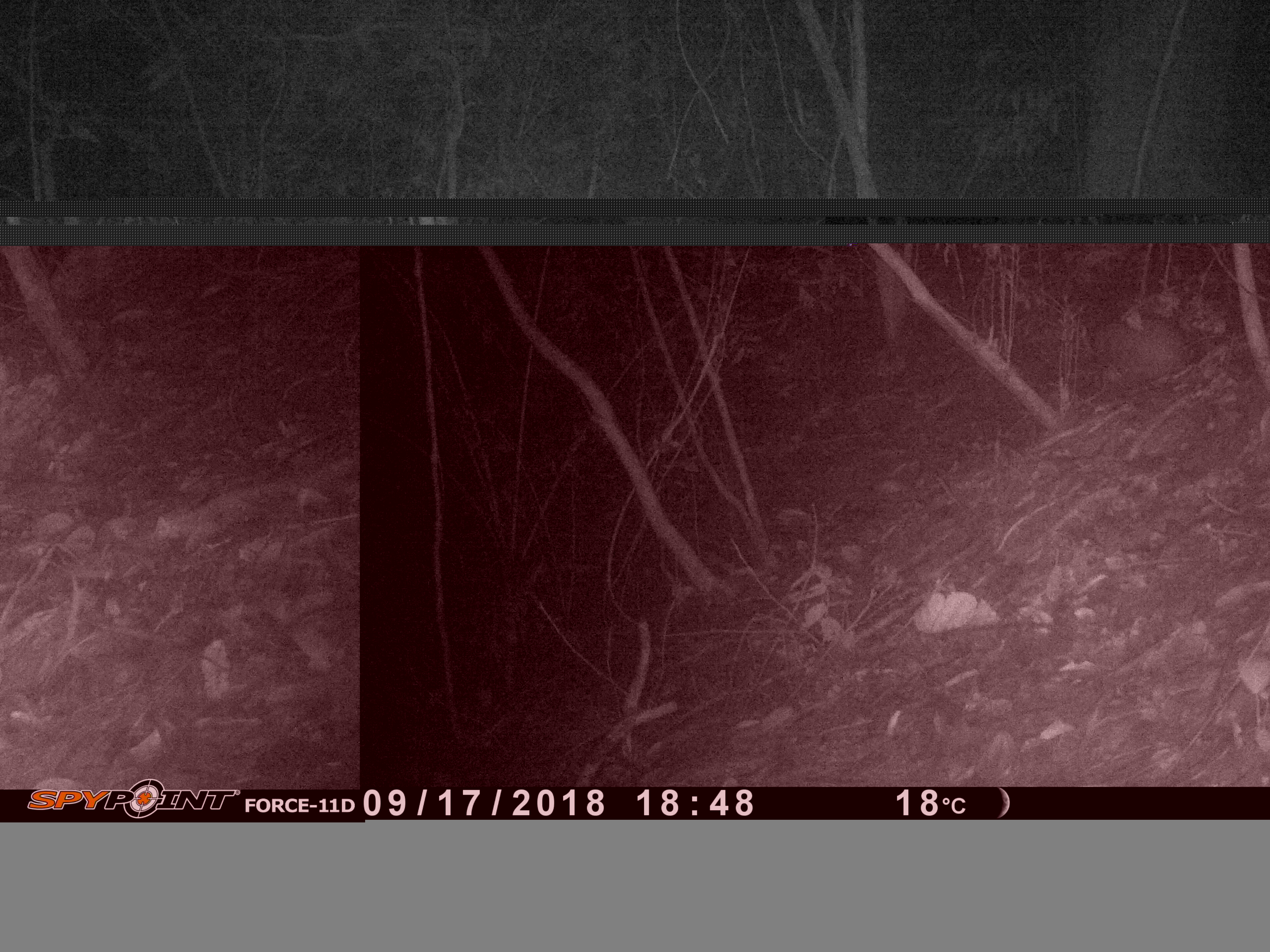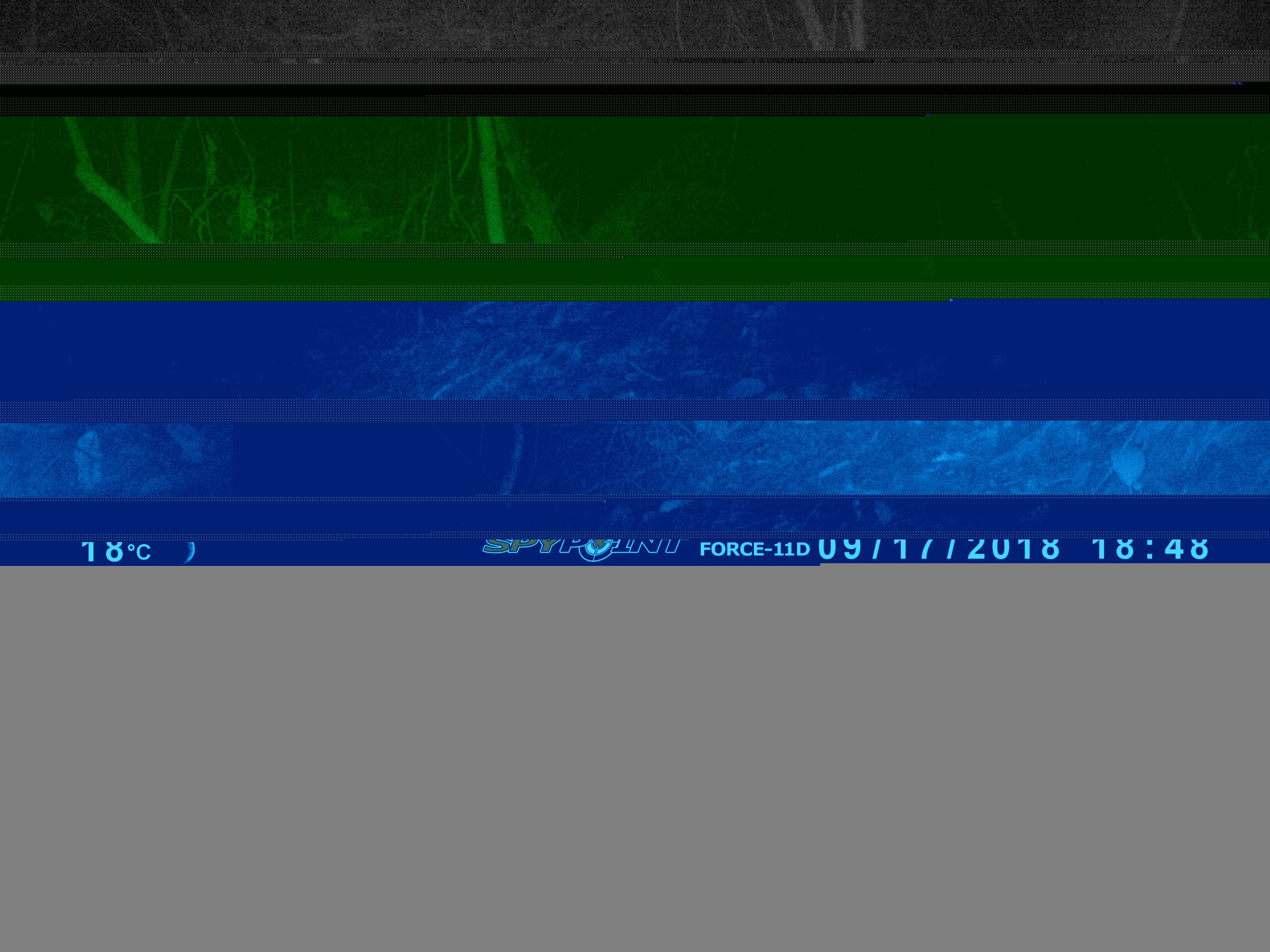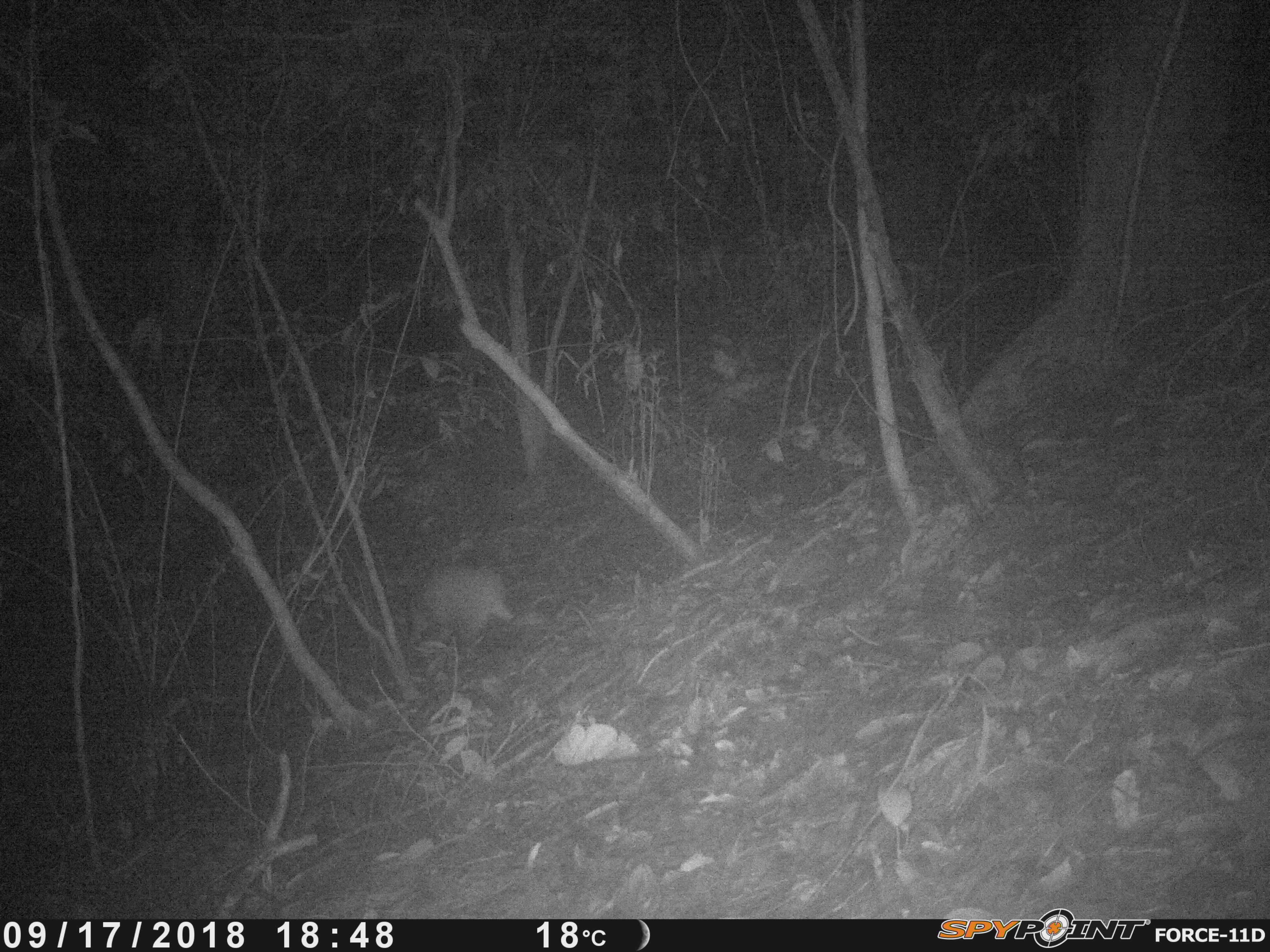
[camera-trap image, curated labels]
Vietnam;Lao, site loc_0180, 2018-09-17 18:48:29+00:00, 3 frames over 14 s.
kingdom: Animalia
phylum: Chordata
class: Mammalia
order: Carnivora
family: Mustelidae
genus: Arctonyx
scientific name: Arctonyx collaris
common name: hog badger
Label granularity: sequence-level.